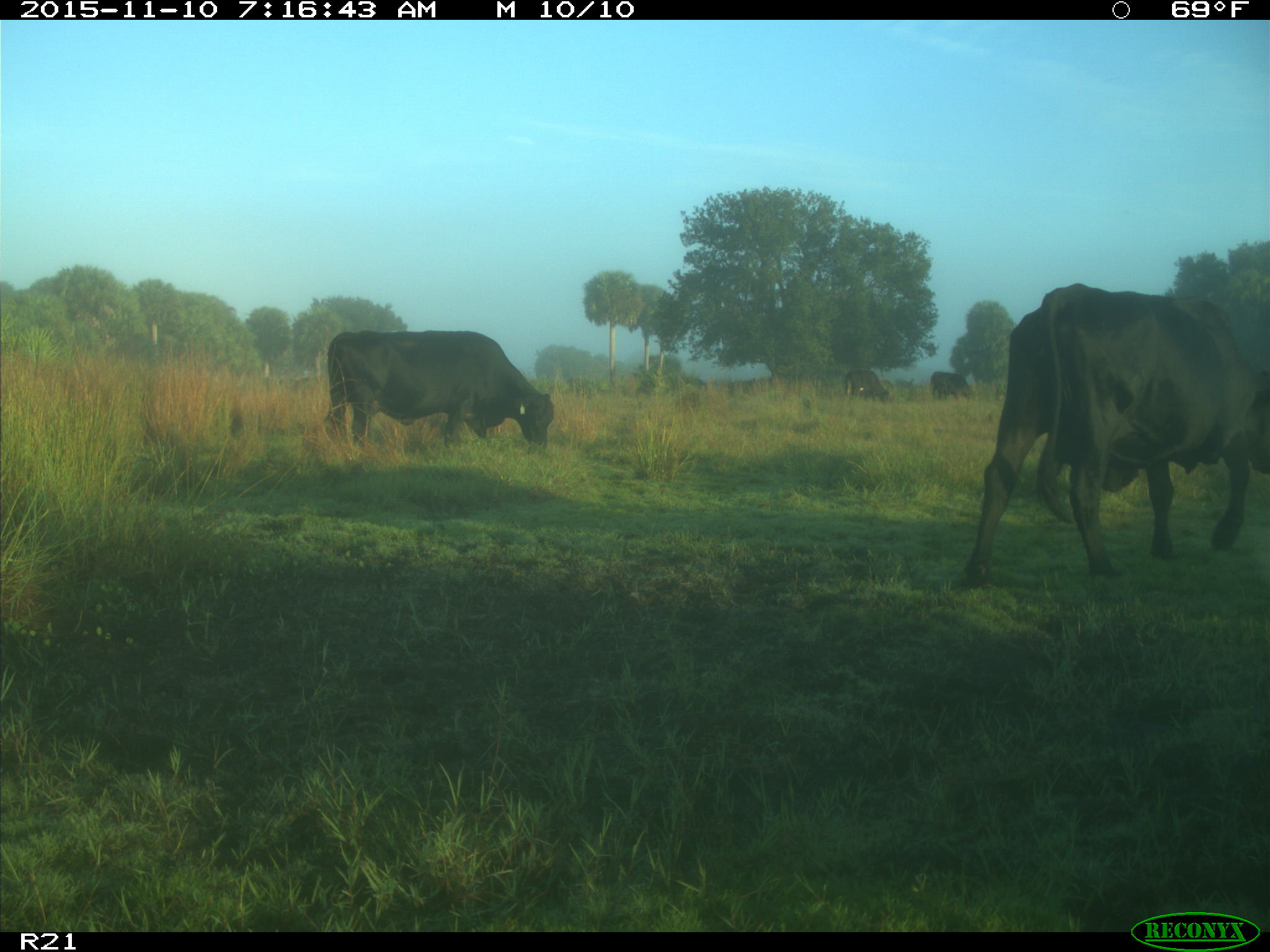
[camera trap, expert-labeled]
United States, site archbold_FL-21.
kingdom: Animalia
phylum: Chordata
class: Mammalia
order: Artiodactyla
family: Bovidae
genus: Bos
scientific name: Bos taurus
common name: domestic cow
Bos taurus (domestic cow).